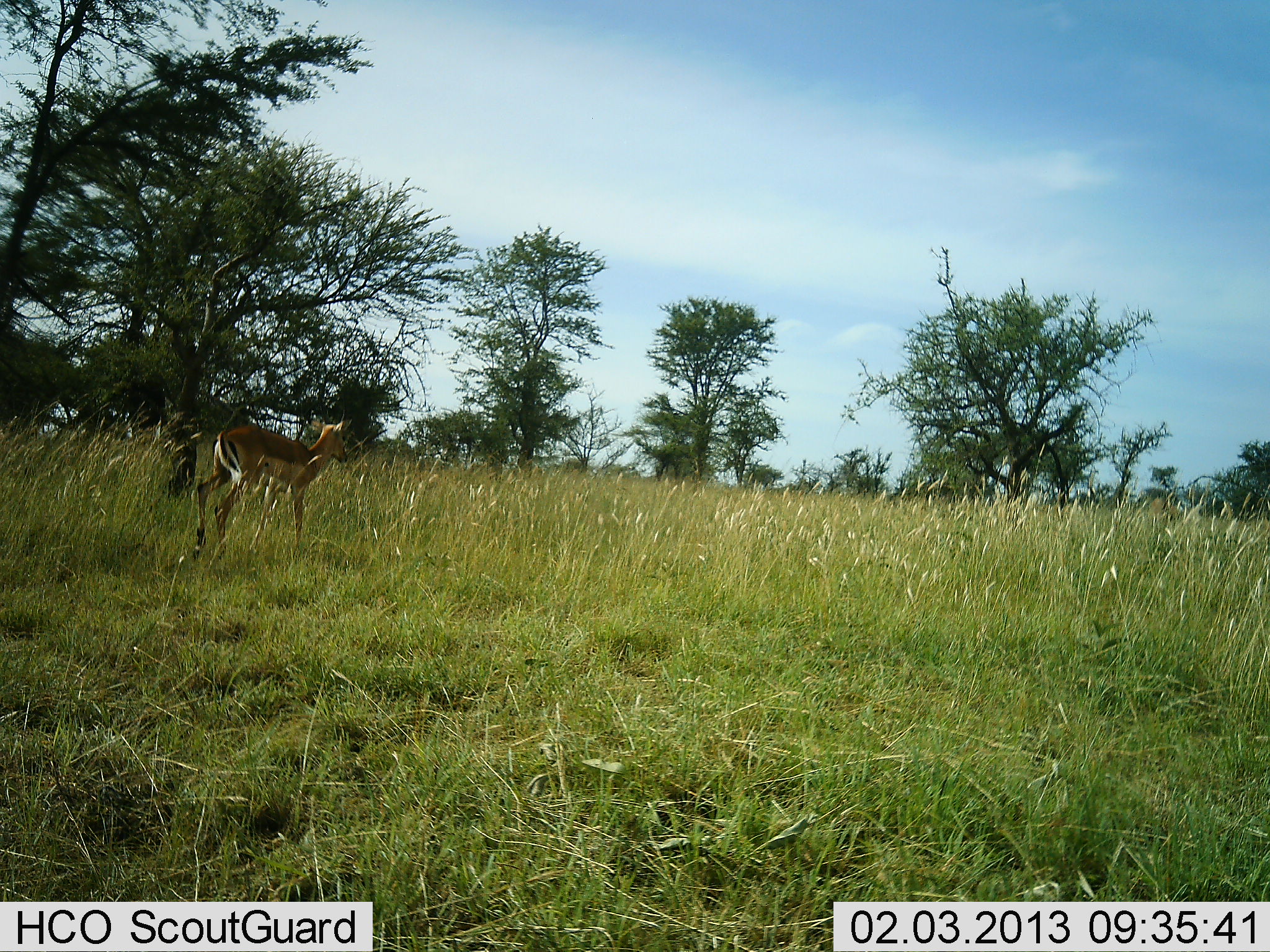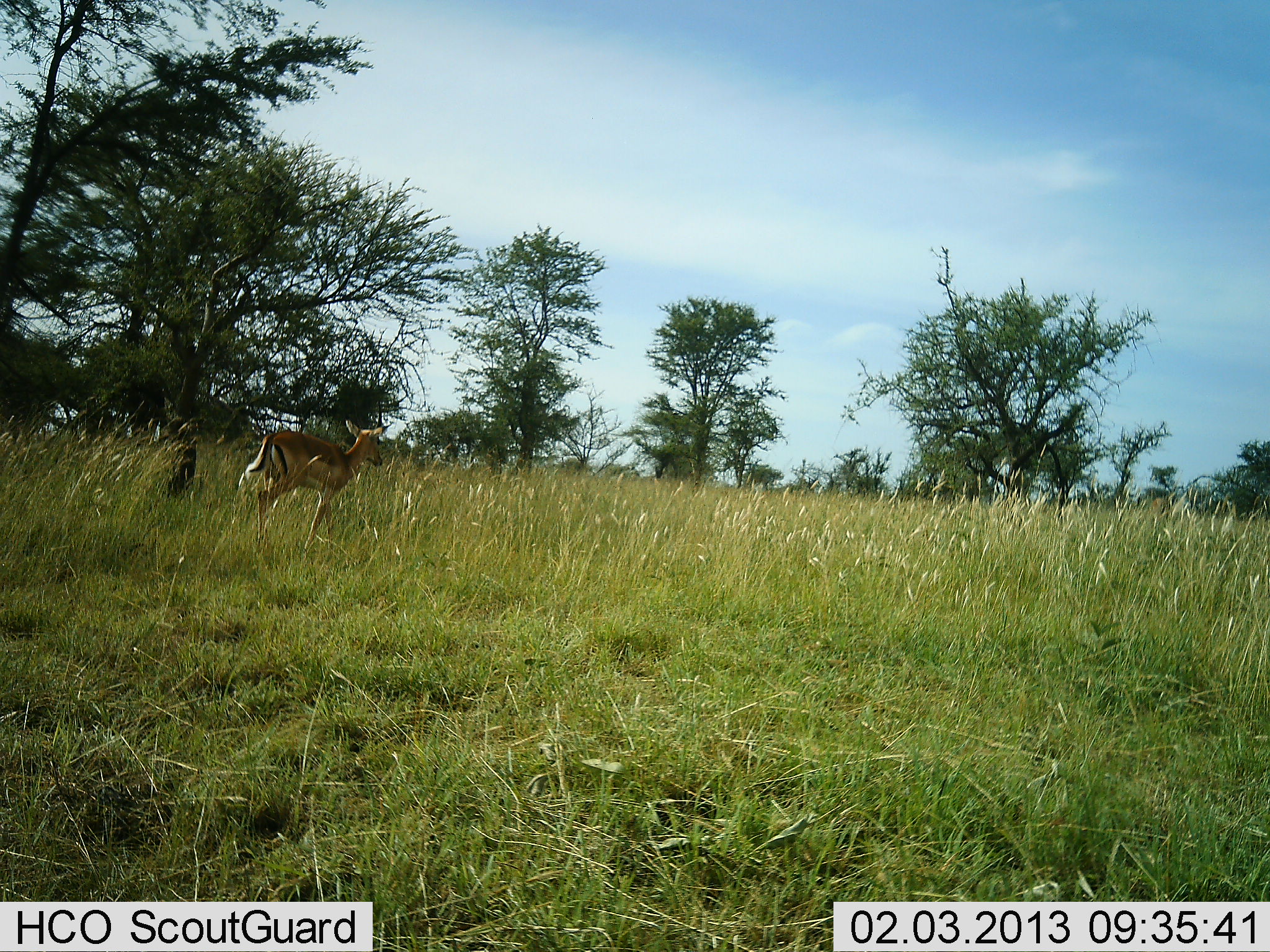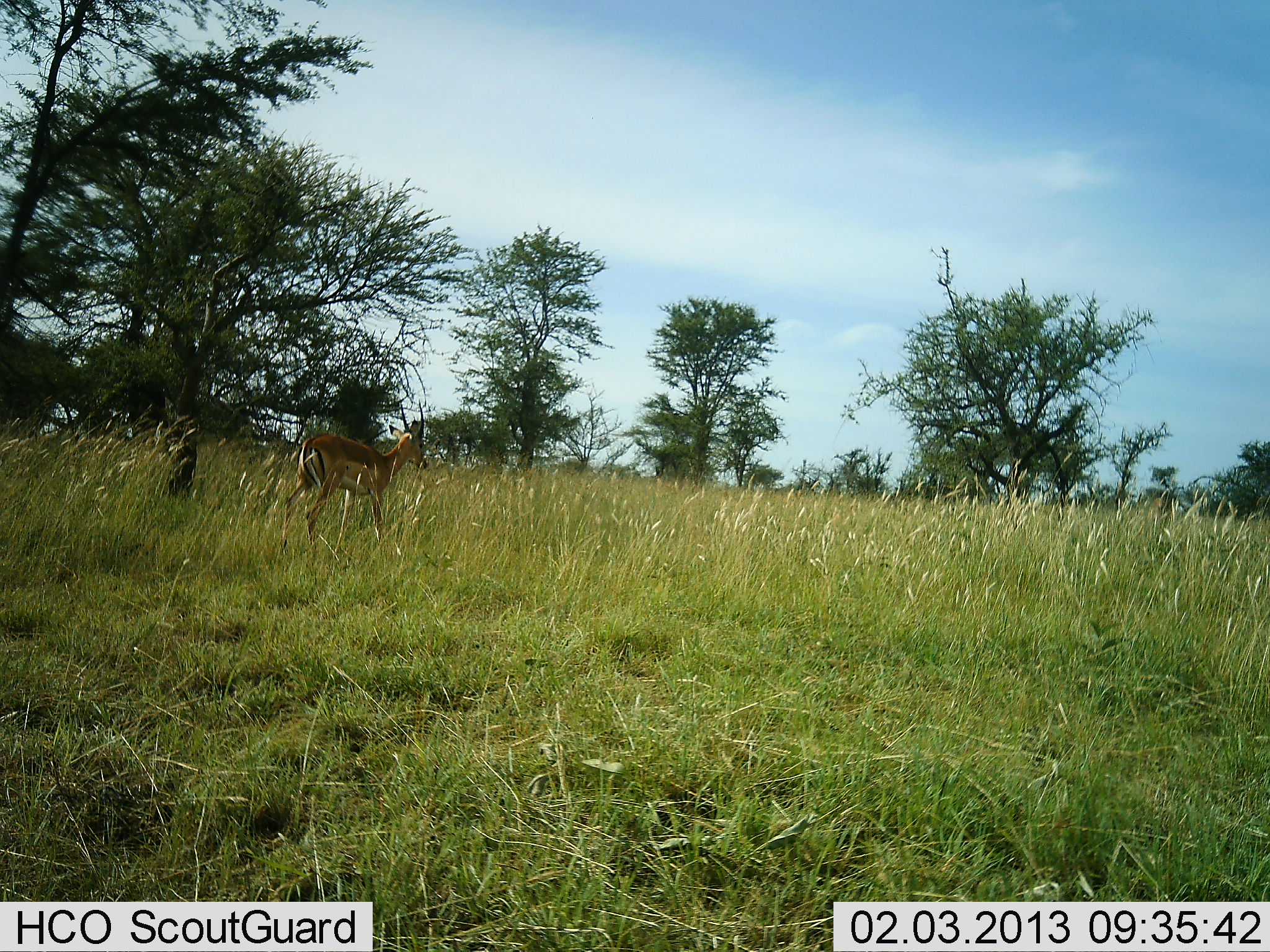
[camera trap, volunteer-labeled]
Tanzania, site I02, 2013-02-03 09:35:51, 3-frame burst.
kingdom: Animalia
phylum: Chordata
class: Mammalia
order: Artiodactyla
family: Bovidae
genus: Aepyceros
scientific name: Aepyceros melampus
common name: impala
Impala (Aepyceros melampus), count 1. Behavior (volunteer vote fractions): standing 11%, resting 0%, moving 93%, interacting 0%. Young present (vote fraction): 0%. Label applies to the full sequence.